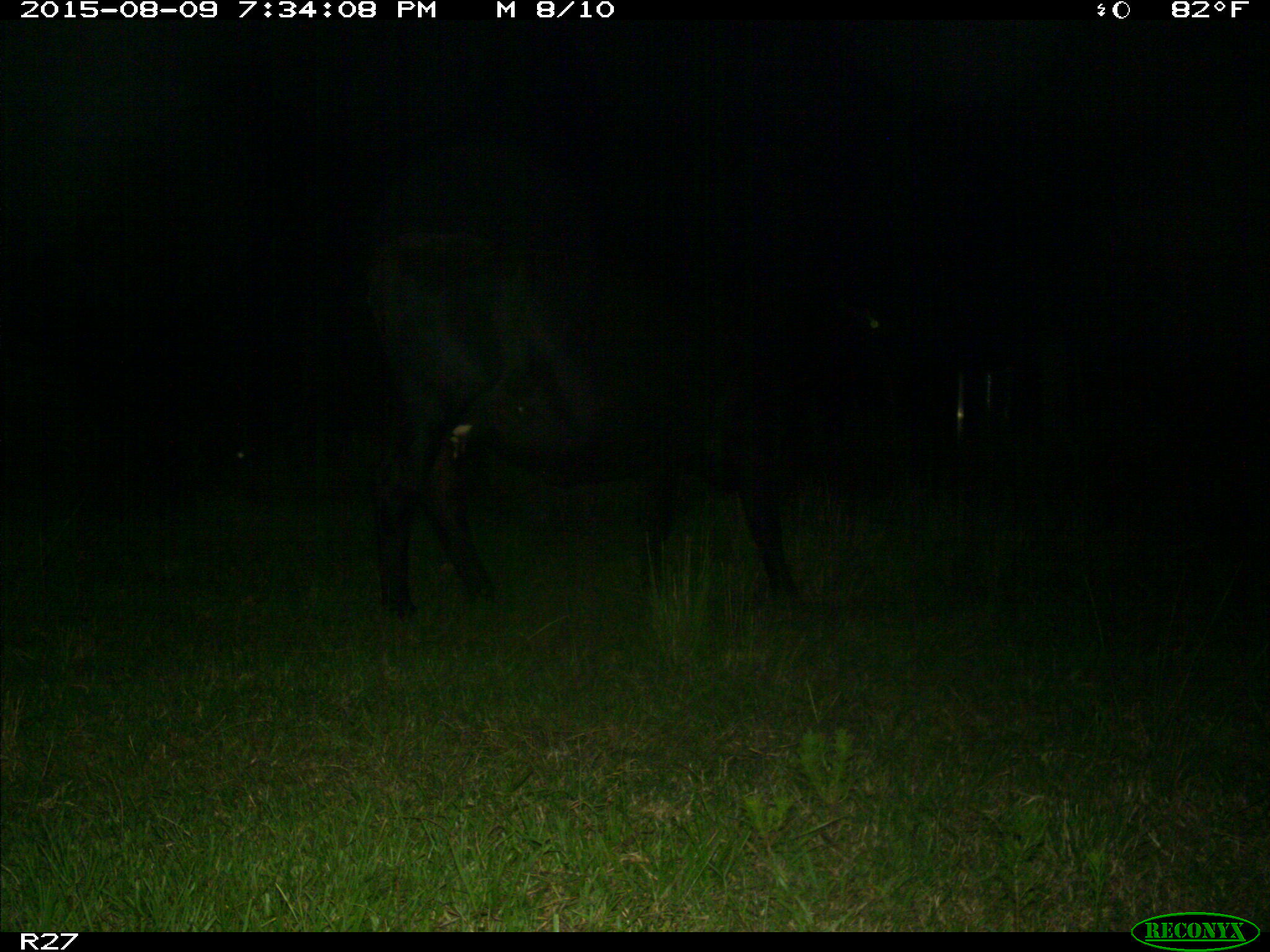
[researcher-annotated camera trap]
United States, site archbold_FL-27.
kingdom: Animalia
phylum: Chordata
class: Mammalia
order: Artiodactyla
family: Bovidae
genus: Bos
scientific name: Bos taurus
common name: domestic cow